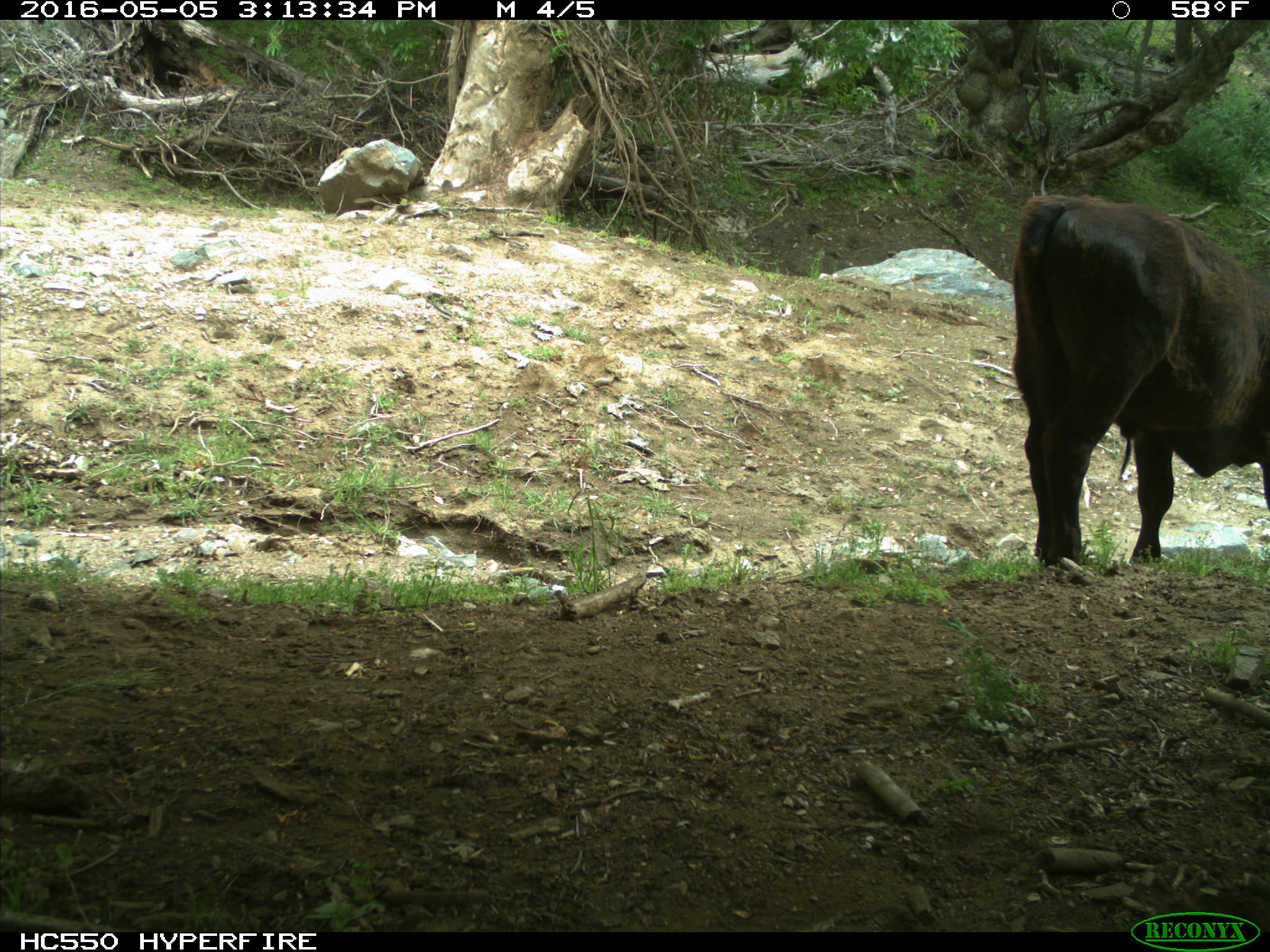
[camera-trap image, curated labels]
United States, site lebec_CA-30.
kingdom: Animalia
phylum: Chordata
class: Mammalia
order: Artiodactyla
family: Bovidae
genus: Bos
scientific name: Bos taurus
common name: domestic cow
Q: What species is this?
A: Bos taurus (domestic cow).